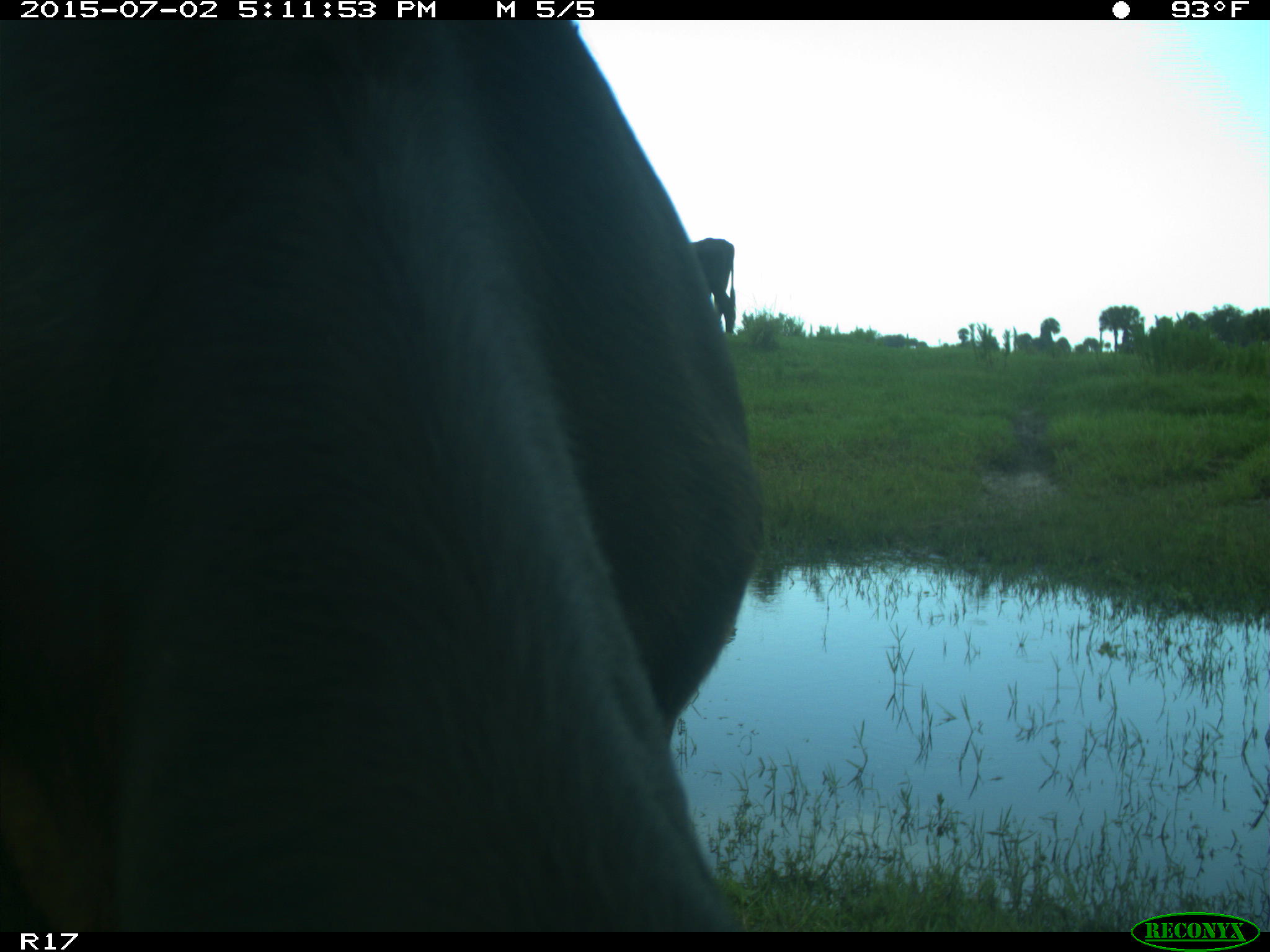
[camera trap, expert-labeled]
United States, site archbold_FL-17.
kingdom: Animalia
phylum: Chordata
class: Mammalia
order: Artiodactyla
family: Bovidae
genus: Bos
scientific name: Bos taurus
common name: domestic cow